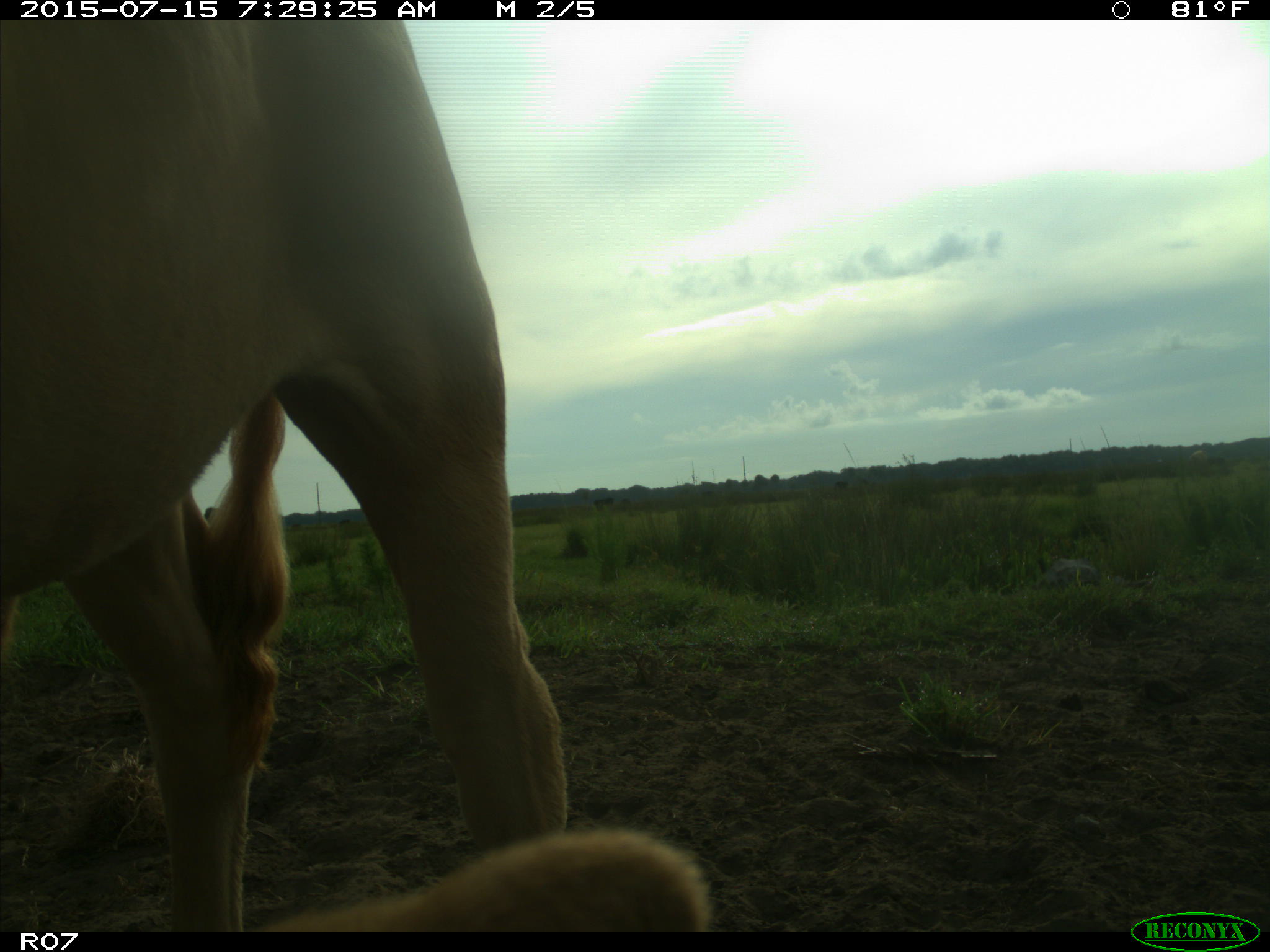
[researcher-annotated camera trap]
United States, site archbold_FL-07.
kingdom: Animalia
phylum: Chordata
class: Mammalia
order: Artiodactyla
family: Bovidae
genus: Bos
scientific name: Bos taurus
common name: domestic cow